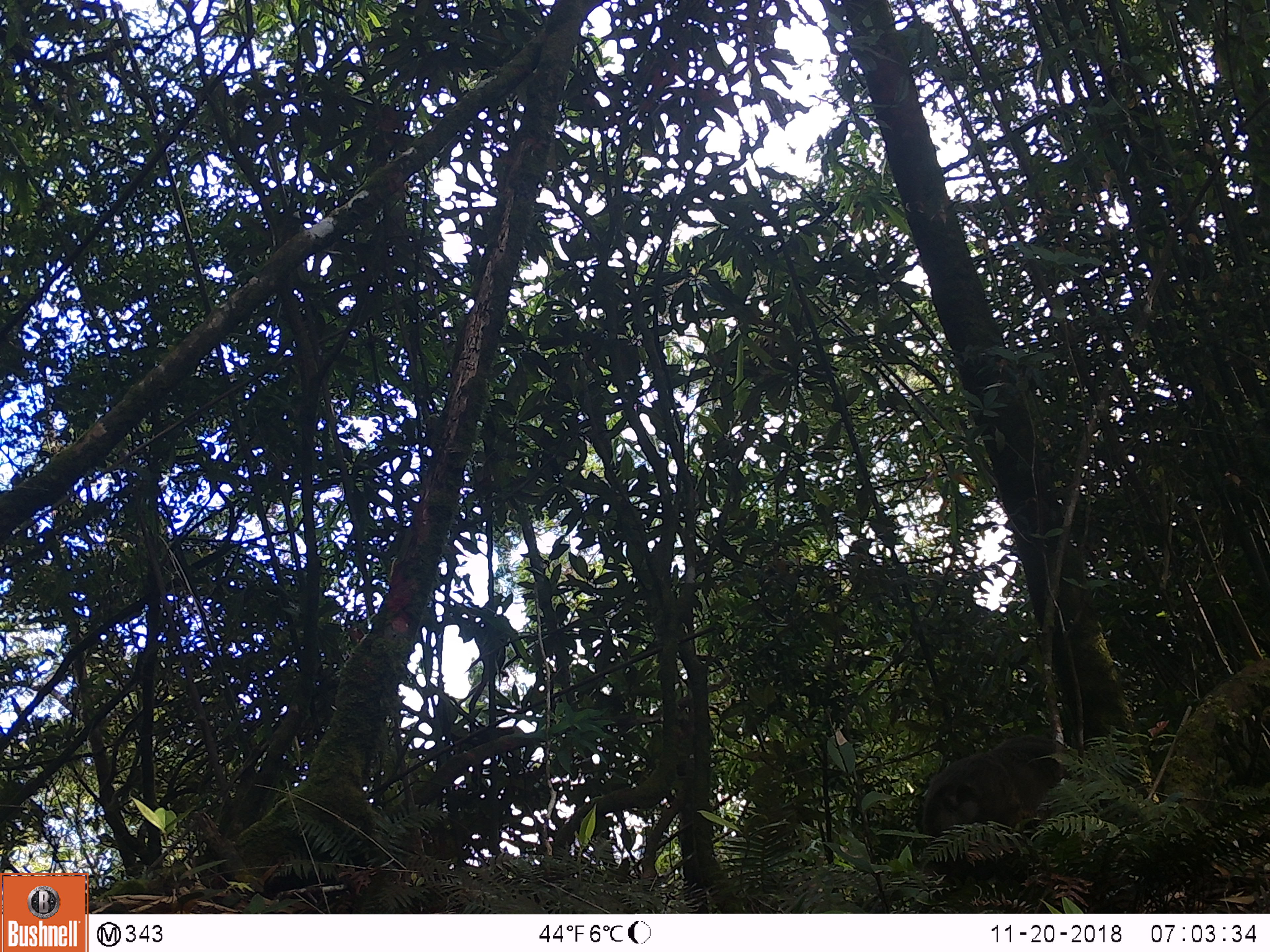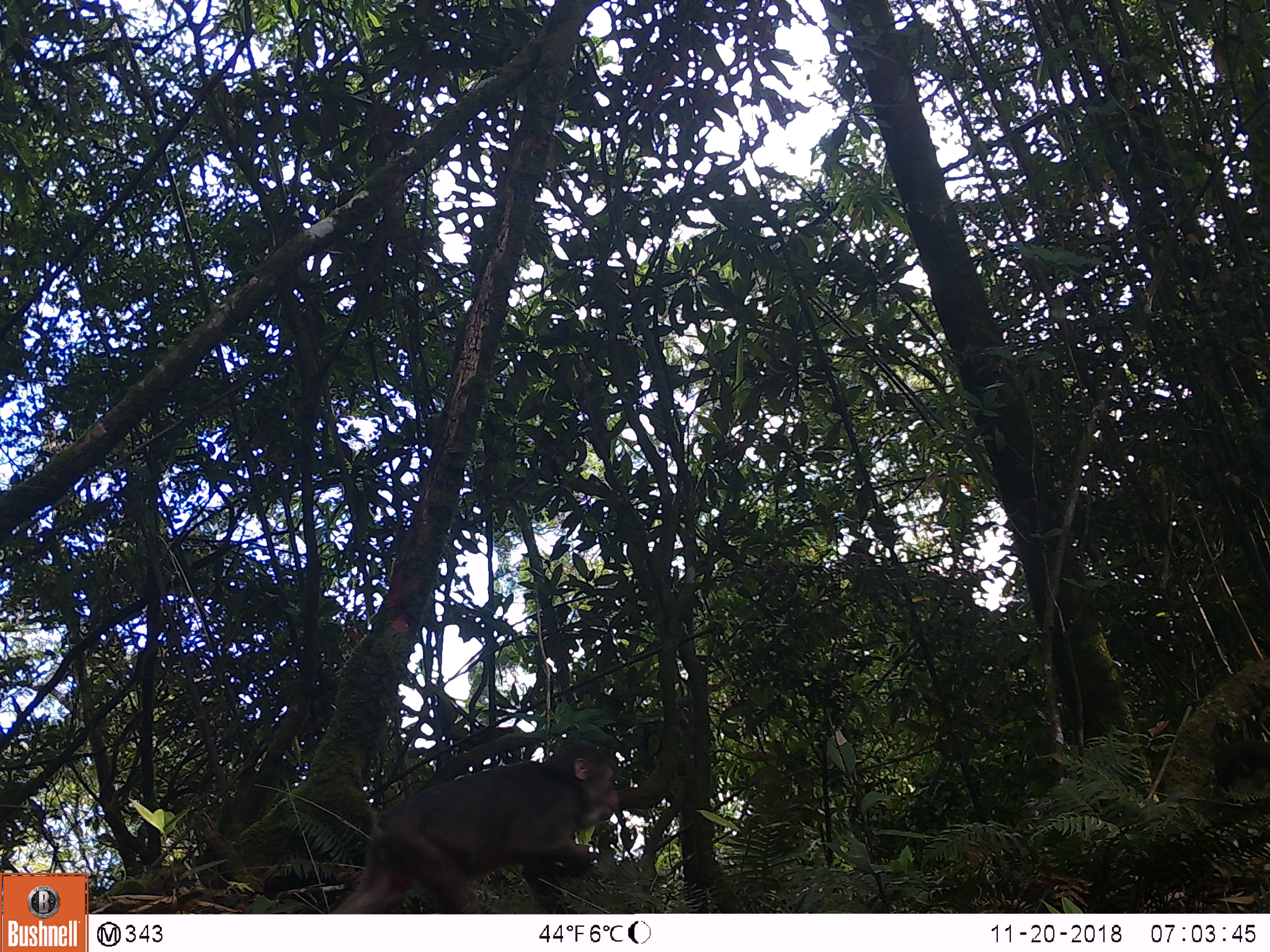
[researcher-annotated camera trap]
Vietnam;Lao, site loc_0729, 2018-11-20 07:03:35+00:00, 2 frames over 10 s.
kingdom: Animalia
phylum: Chordata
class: Mammalia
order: Primates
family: Cercopithecidae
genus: Macaca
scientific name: Macaca arctoides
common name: stump-tailed macaque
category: stump tailed macaque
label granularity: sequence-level